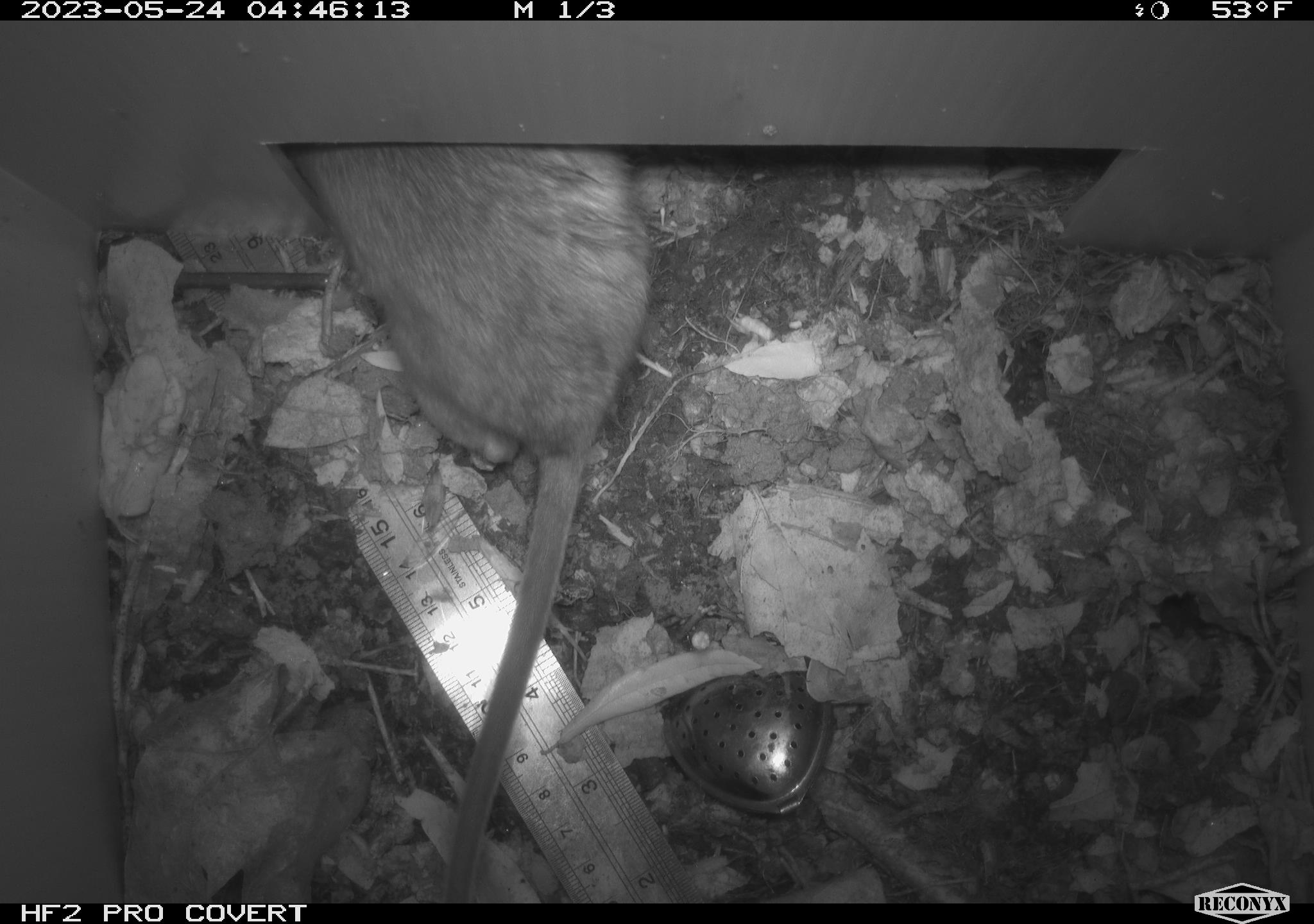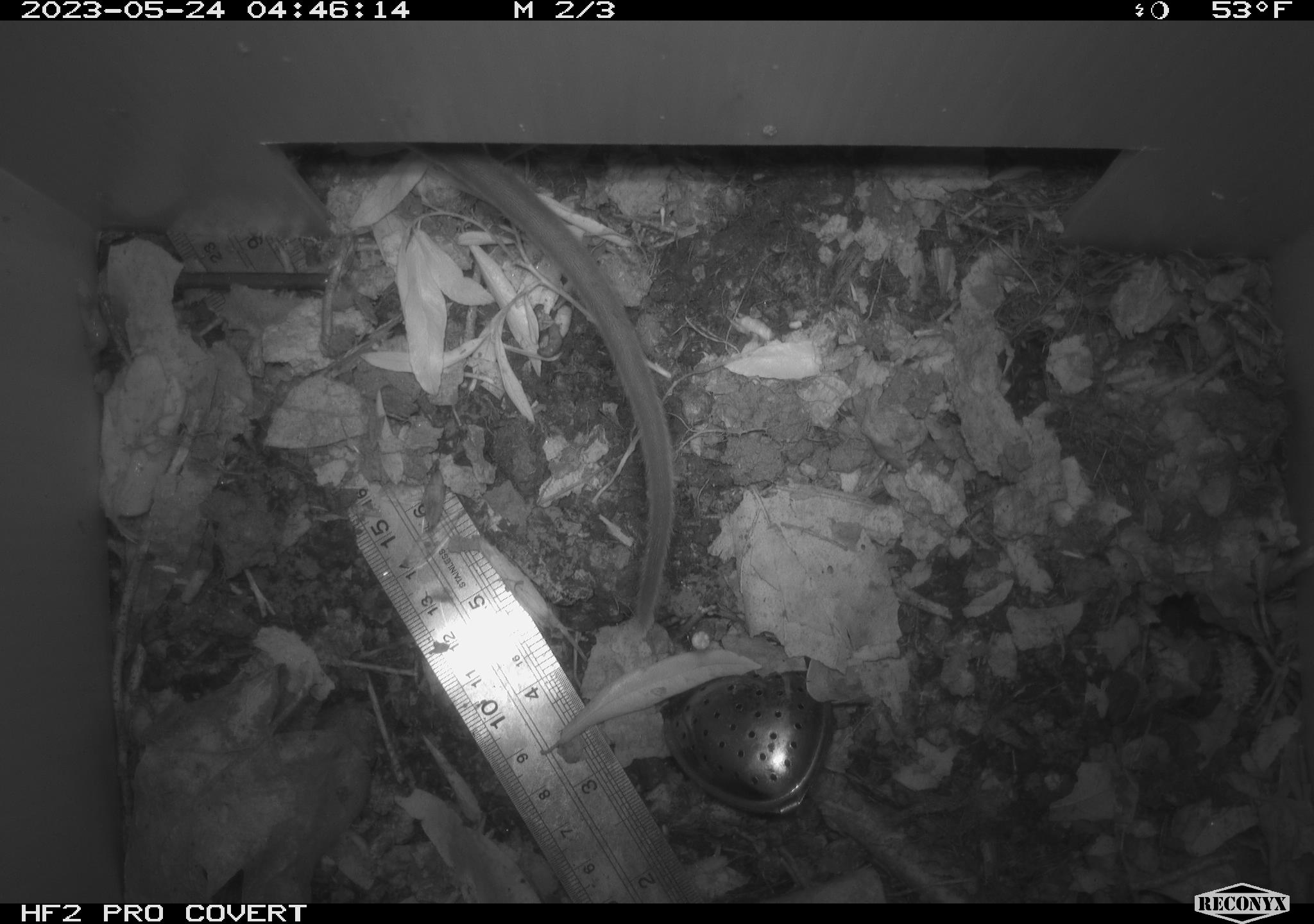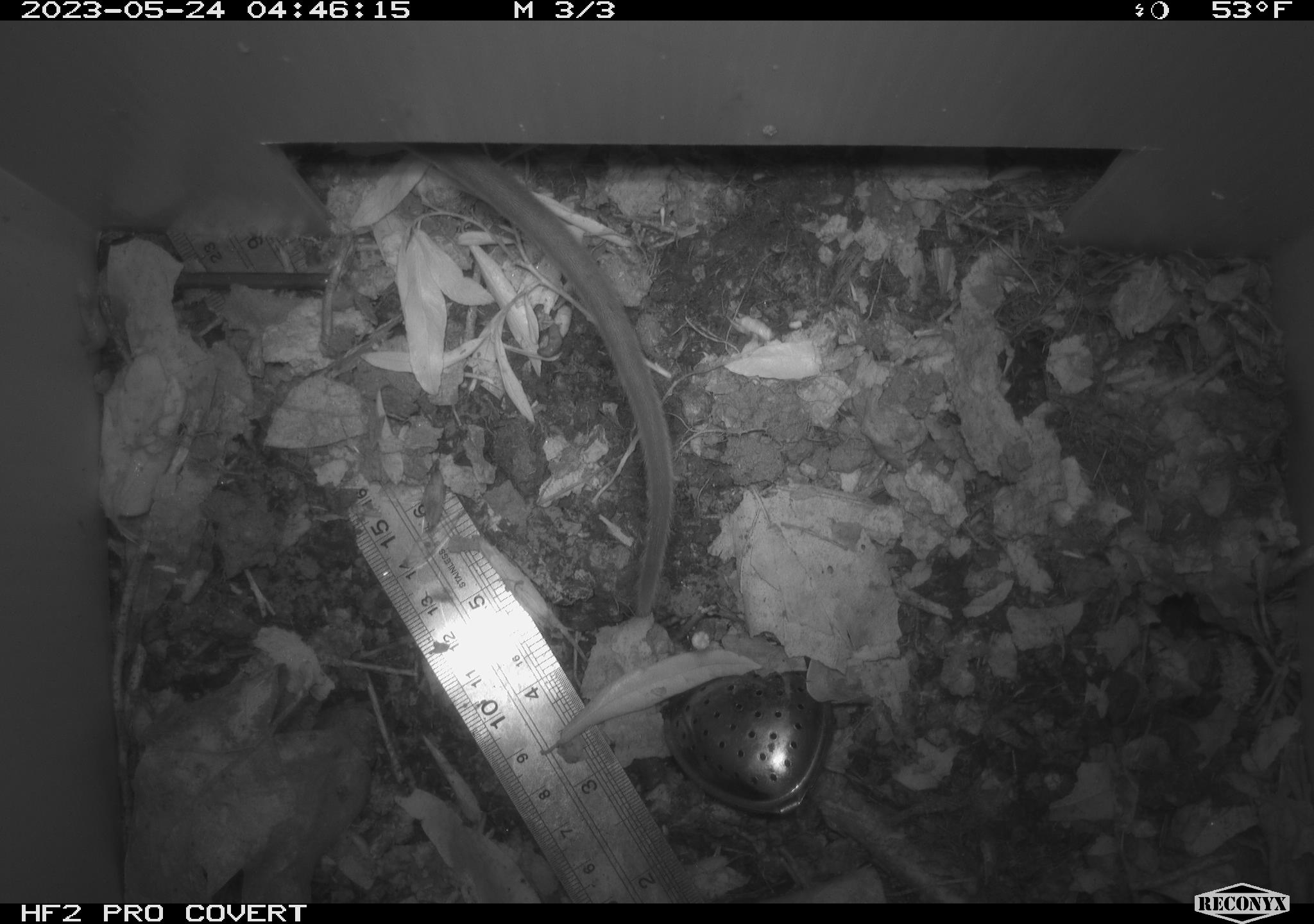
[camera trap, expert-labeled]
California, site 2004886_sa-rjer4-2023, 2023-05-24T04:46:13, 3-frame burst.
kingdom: Animalia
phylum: Chordata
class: Mammalia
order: Rodentia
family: Cricetidae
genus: Neotoma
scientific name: Neotoma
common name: pack rat or woodrat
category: neotoma species